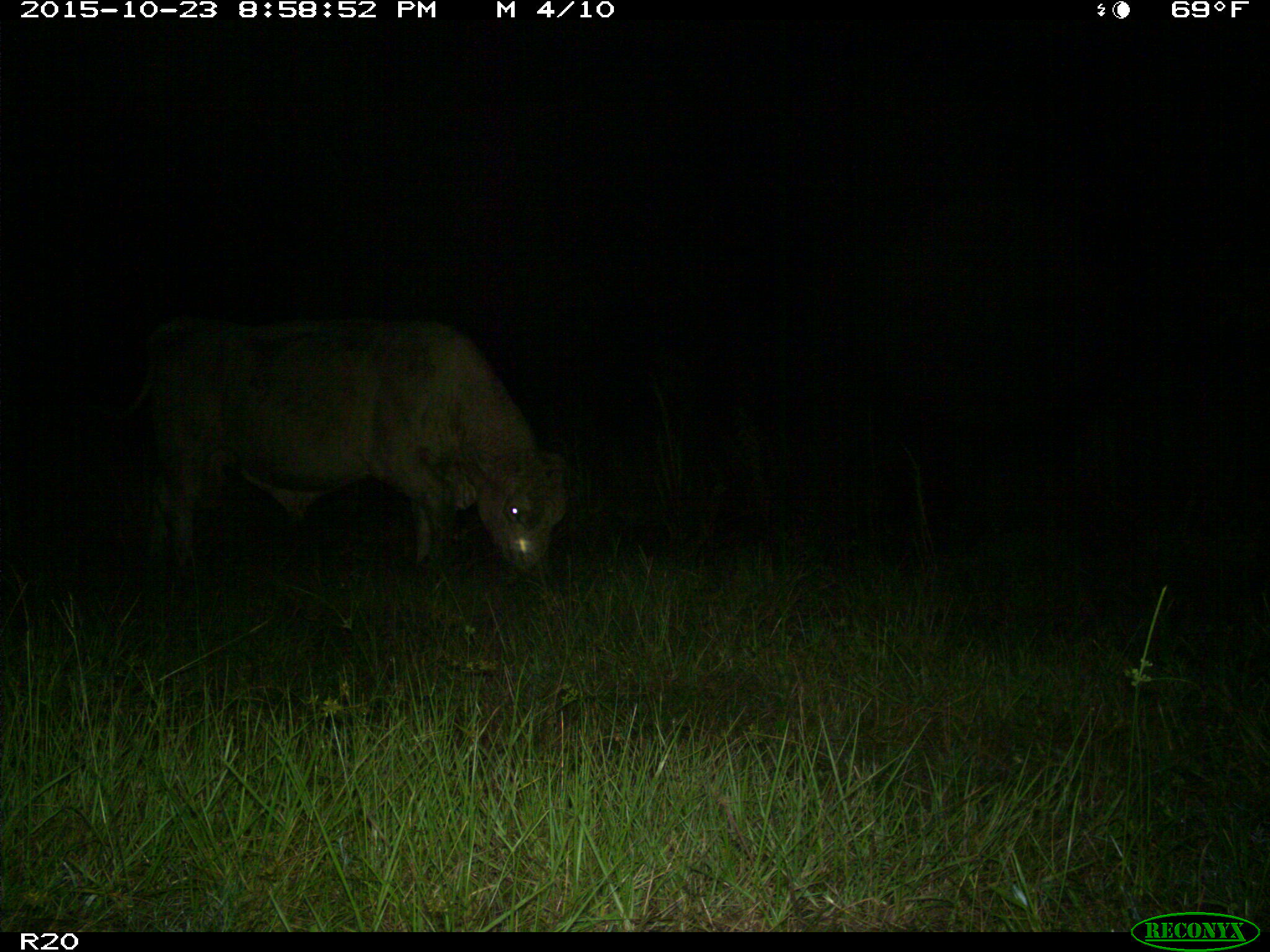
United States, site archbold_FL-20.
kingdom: Animalia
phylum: Chordata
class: Mammalia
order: Artiodactyla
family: Bovidae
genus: Bos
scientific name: Bos taurus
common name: domestic cow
Bos taurus (domestic cow).